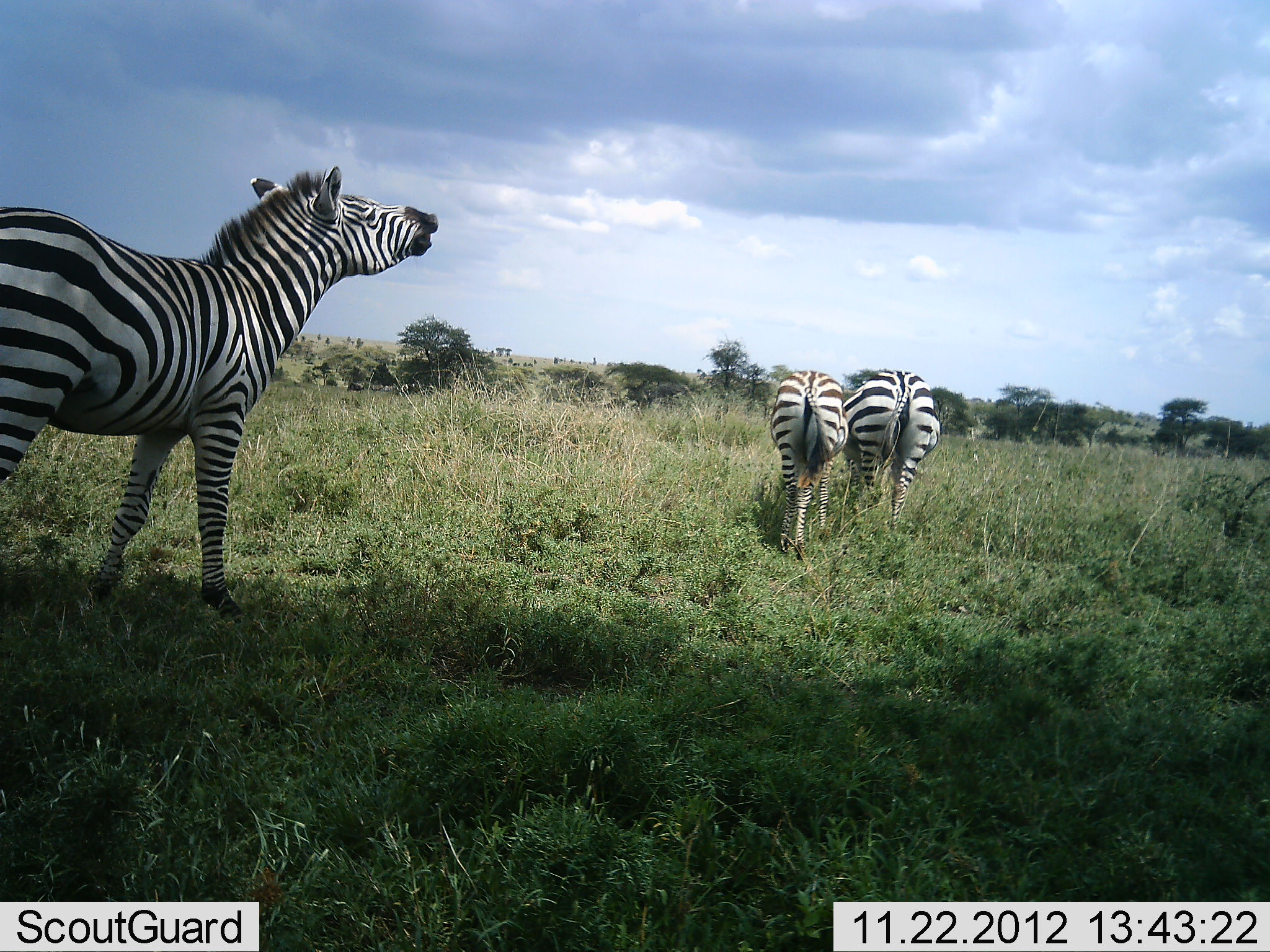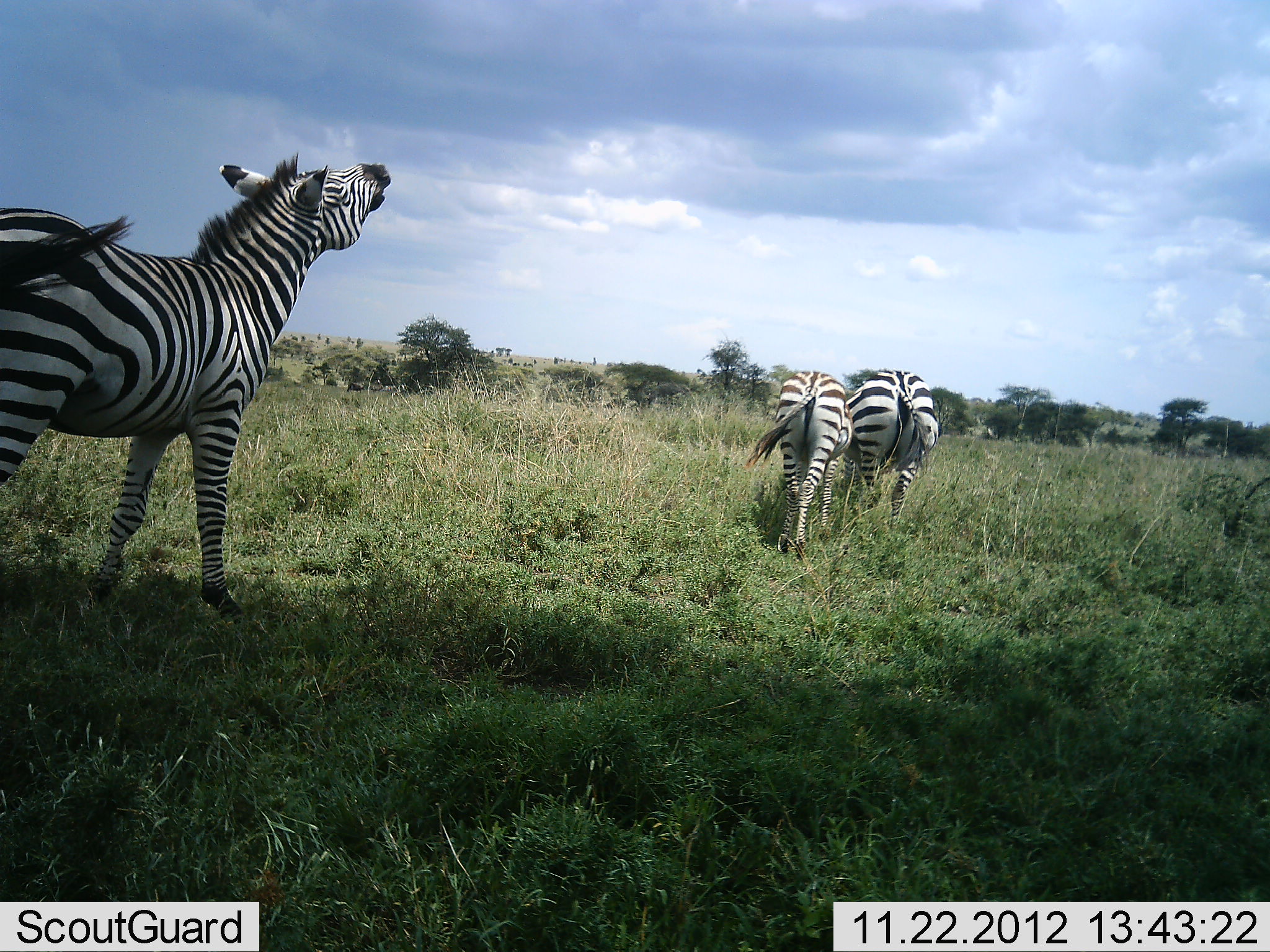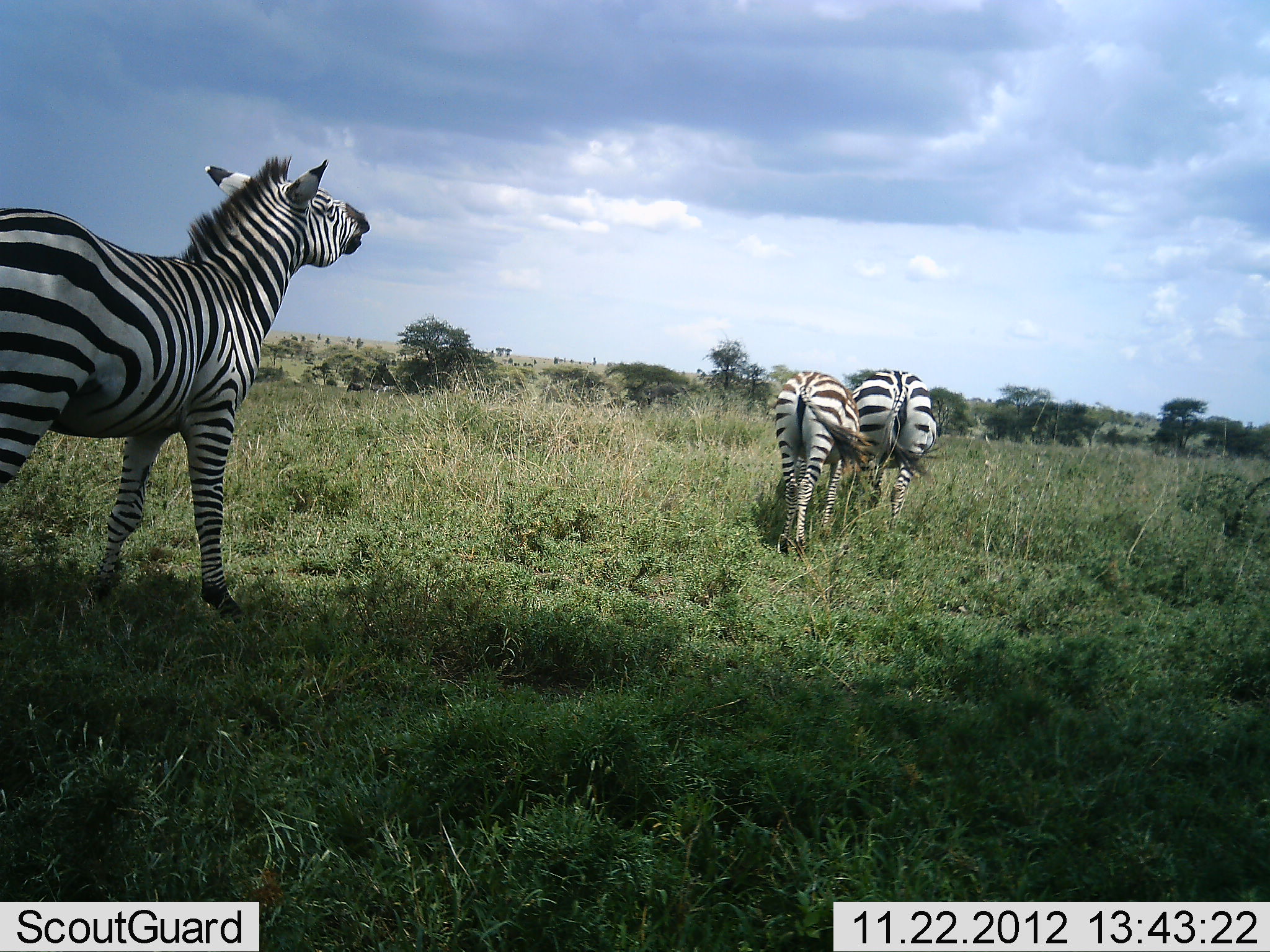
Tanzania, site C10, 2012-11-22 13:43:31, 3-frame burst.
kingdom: Animalia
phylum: Chordata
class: Mammalia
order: Perissodactyla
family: Equidae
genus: Equus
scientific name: Equus quagga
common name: plains zebra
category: zebra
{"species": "zebra (plains zebra) (Equus quagga)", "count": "3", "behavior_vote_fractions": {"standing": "100%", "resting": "0%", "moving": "20%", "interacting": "10%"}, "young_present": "0%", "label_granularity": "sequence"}